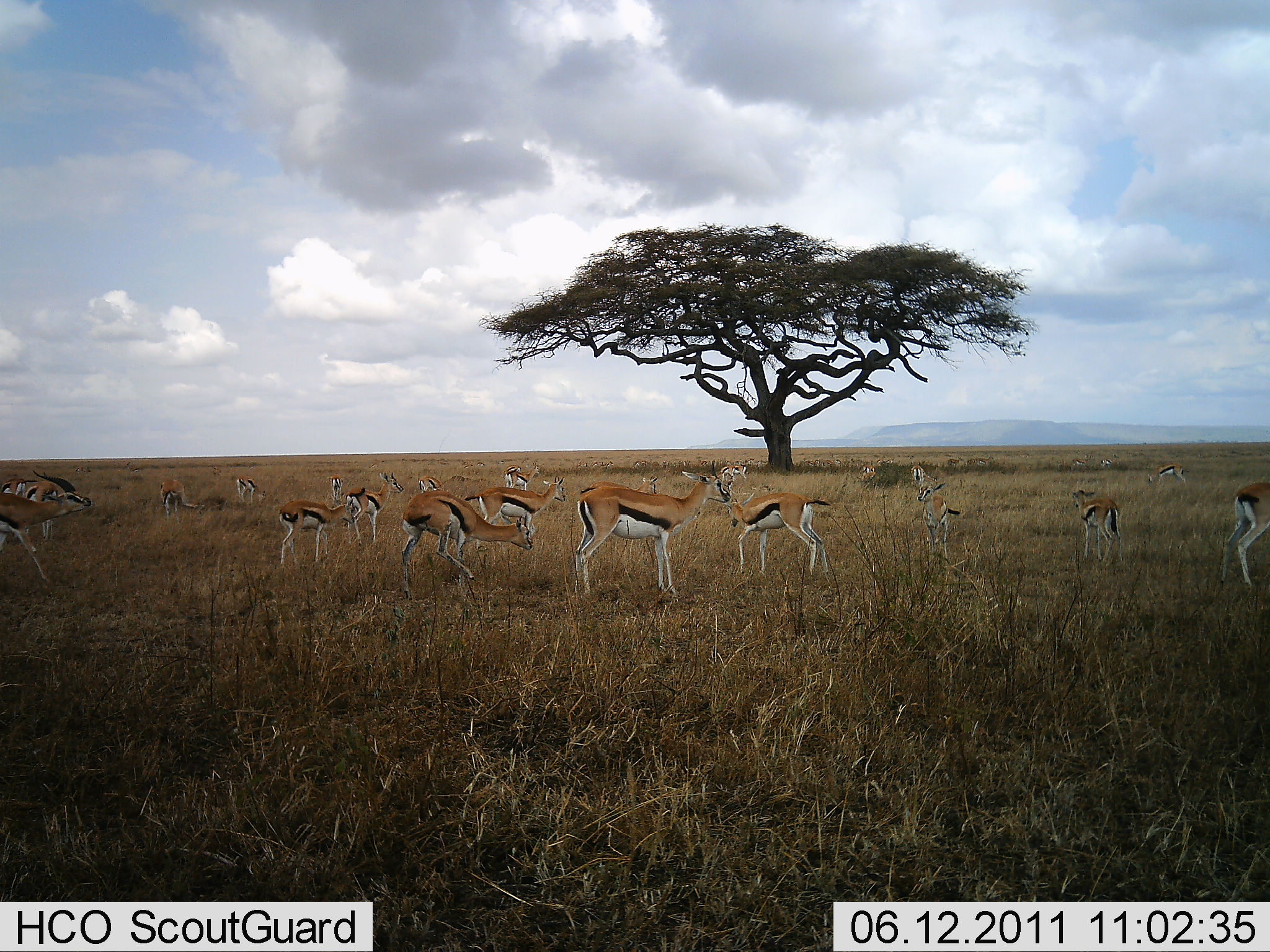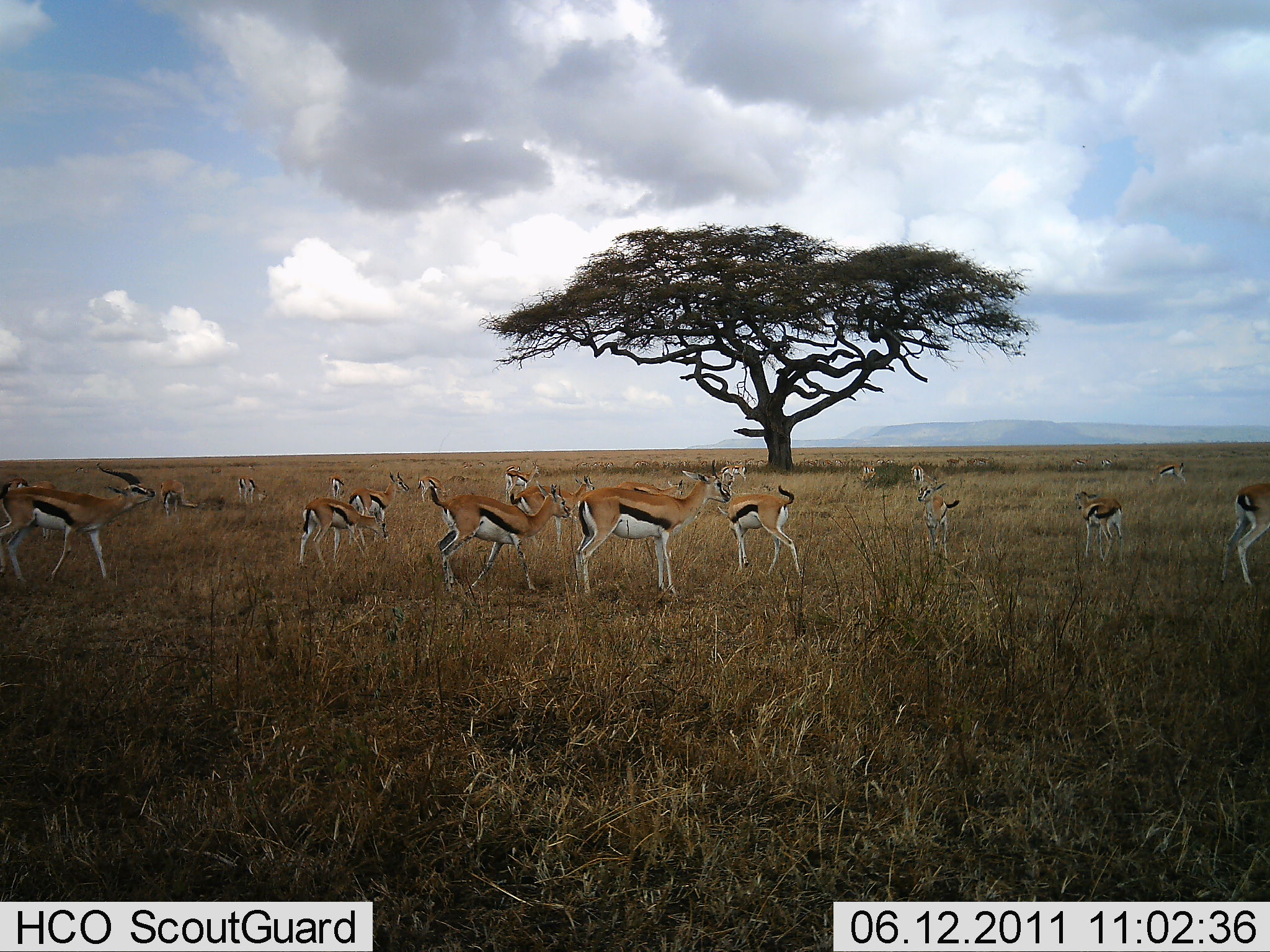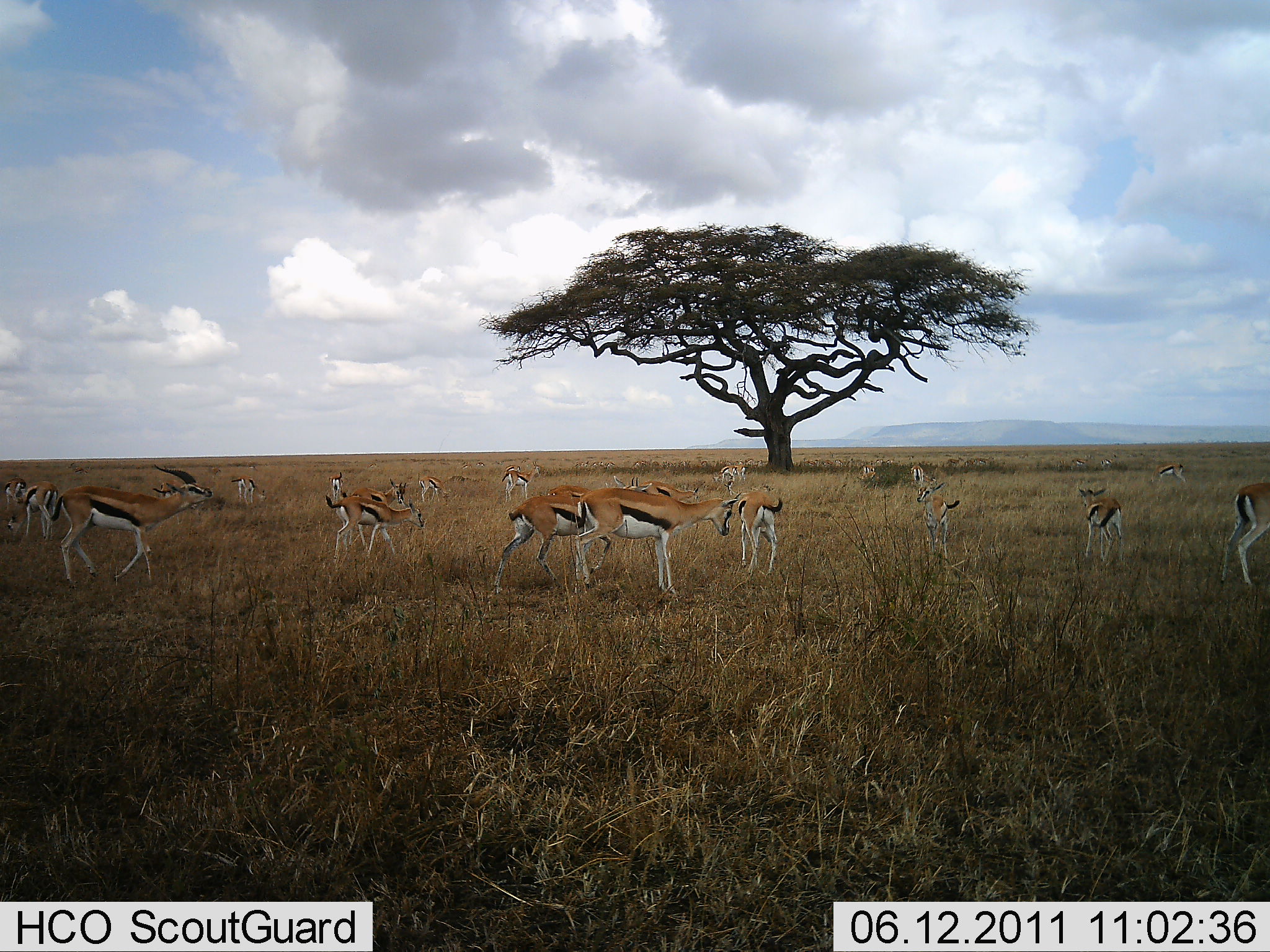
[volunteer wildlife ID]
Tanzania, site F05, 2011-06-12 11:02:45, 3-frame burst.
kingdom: Animalia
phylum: Chordata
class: Mammalia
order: Artiodactyla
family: Bovidae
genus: Eudorcas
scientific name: Eudorcas thomsonii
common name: thomson's gazelle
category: gazellethomsons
Gazellethomsons (thomson's gazelle) (Eudorcas thomsonii), count 11-50. Behavior (volunteer vote fractions): standing 60%, resting 0%, moving 80%, interacting 10%. Young present (vote fraction): 0%. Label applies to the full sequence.